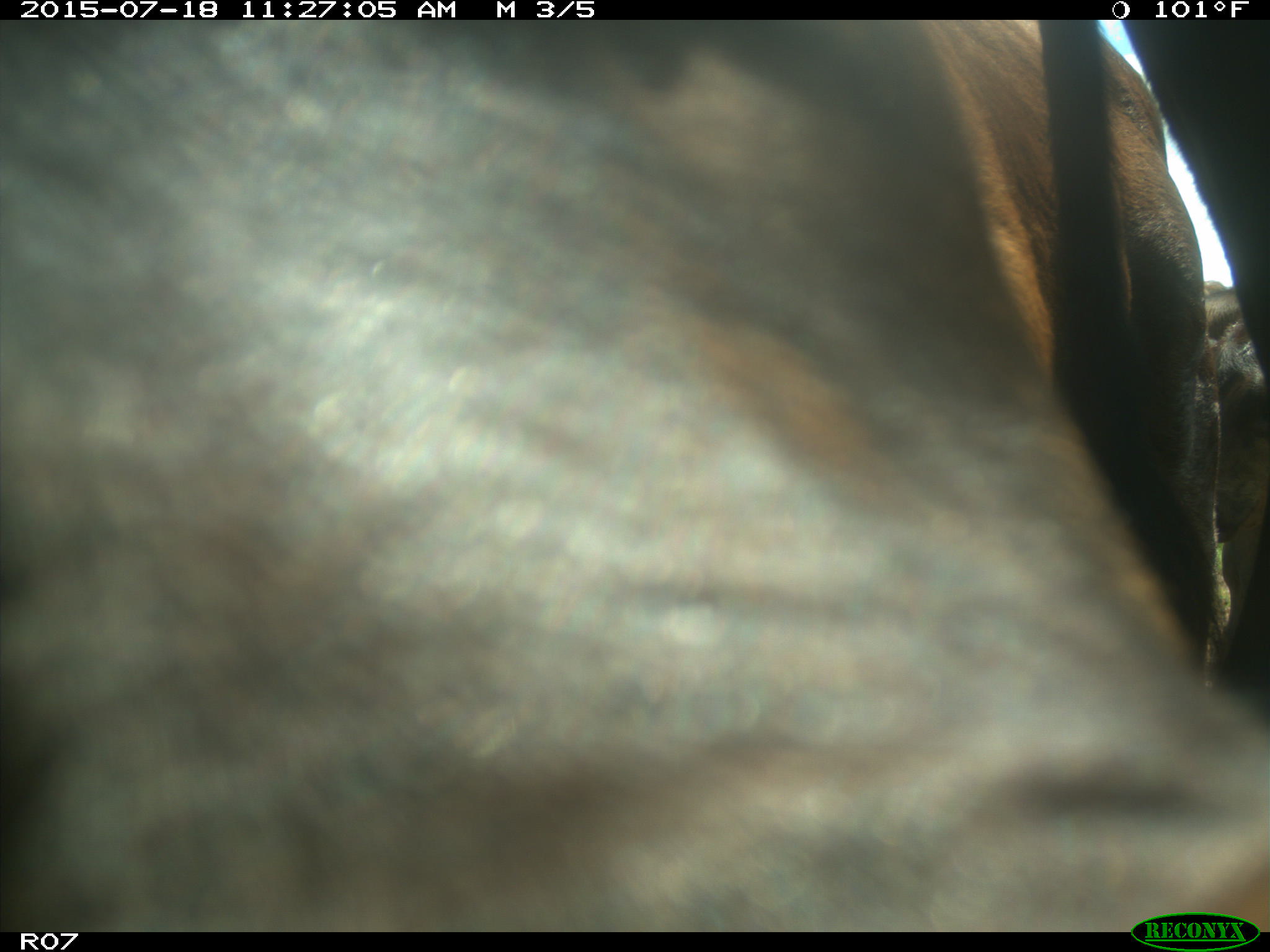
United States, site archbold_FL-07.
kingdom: Animalia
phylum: Chordata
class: Mammalia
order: Artiodactyla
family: Bovidae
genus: Bos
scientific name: Bos taurus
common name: domestic cow